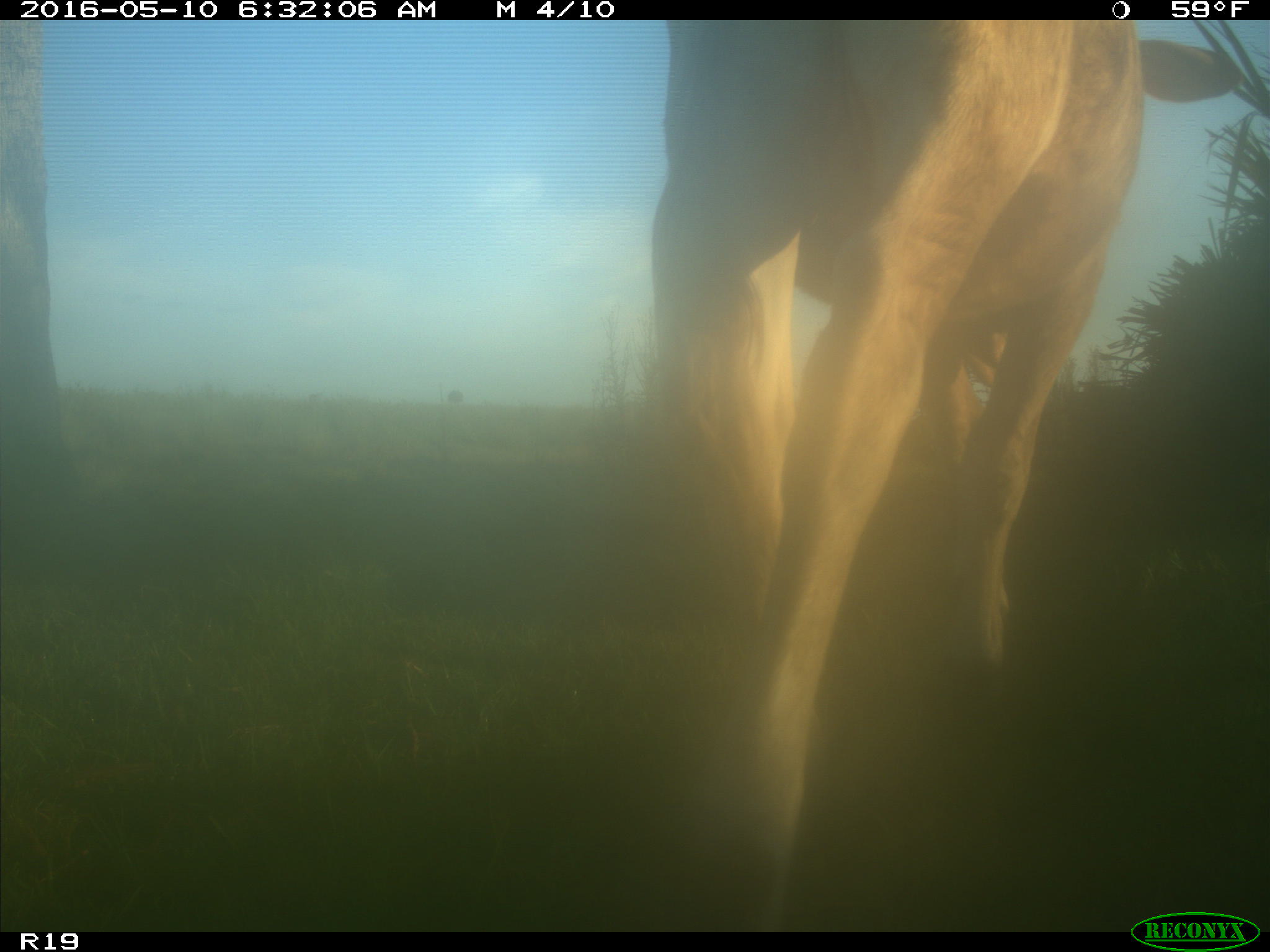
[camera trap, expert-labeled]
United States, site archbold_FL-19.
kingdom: Animalia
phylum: Chordata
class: Mammalia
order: Artiodactyla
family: Bovidae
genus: Bos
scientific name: Bos taurus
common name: domestic cow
Bos taurus (domestic cow).